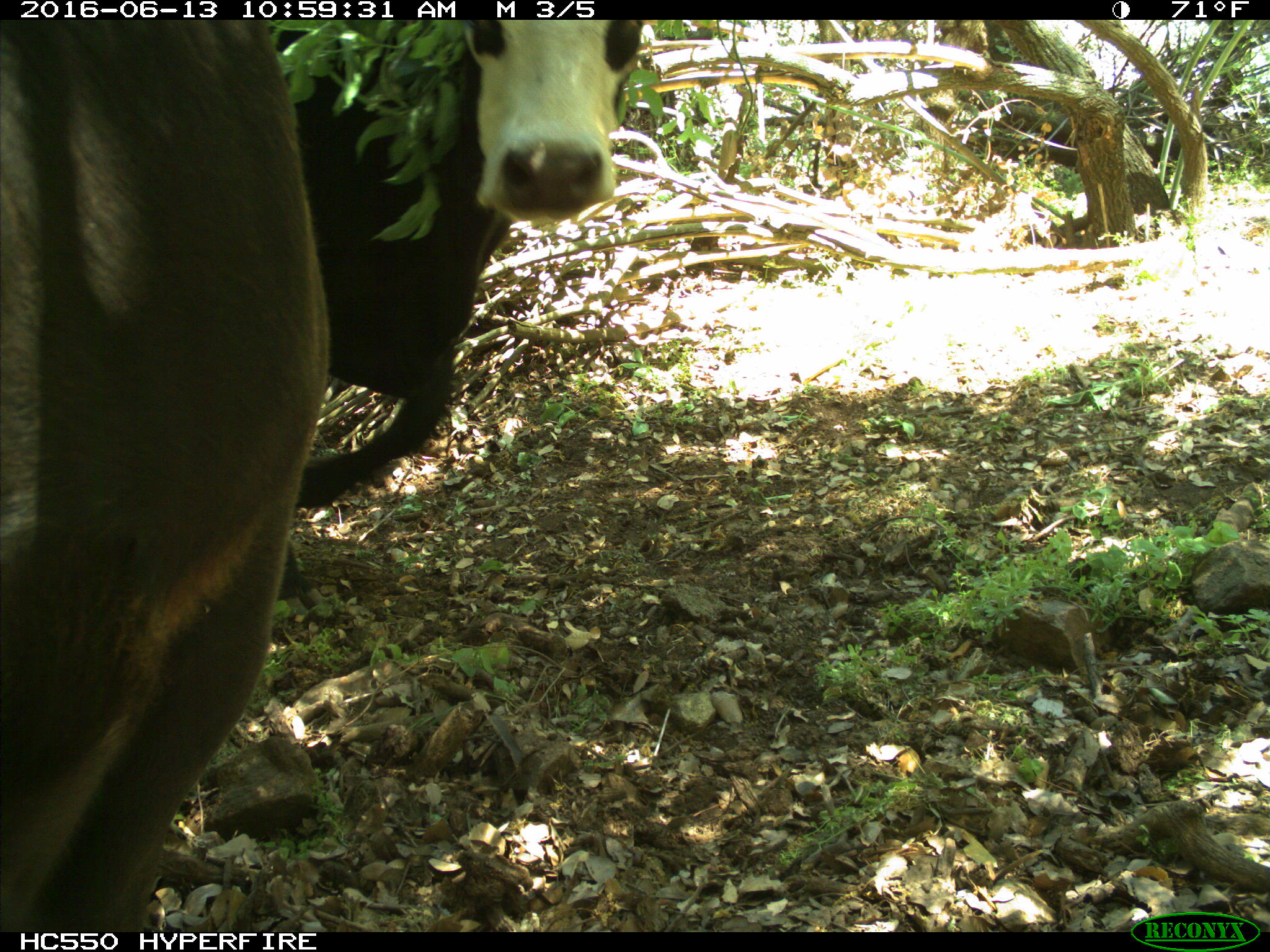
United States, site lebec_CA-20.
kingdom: Animalia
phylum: Chordata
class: Mammalia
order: Artiodactyla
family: Bovidae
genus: Bos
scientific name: Bos taurus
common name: domestic cow